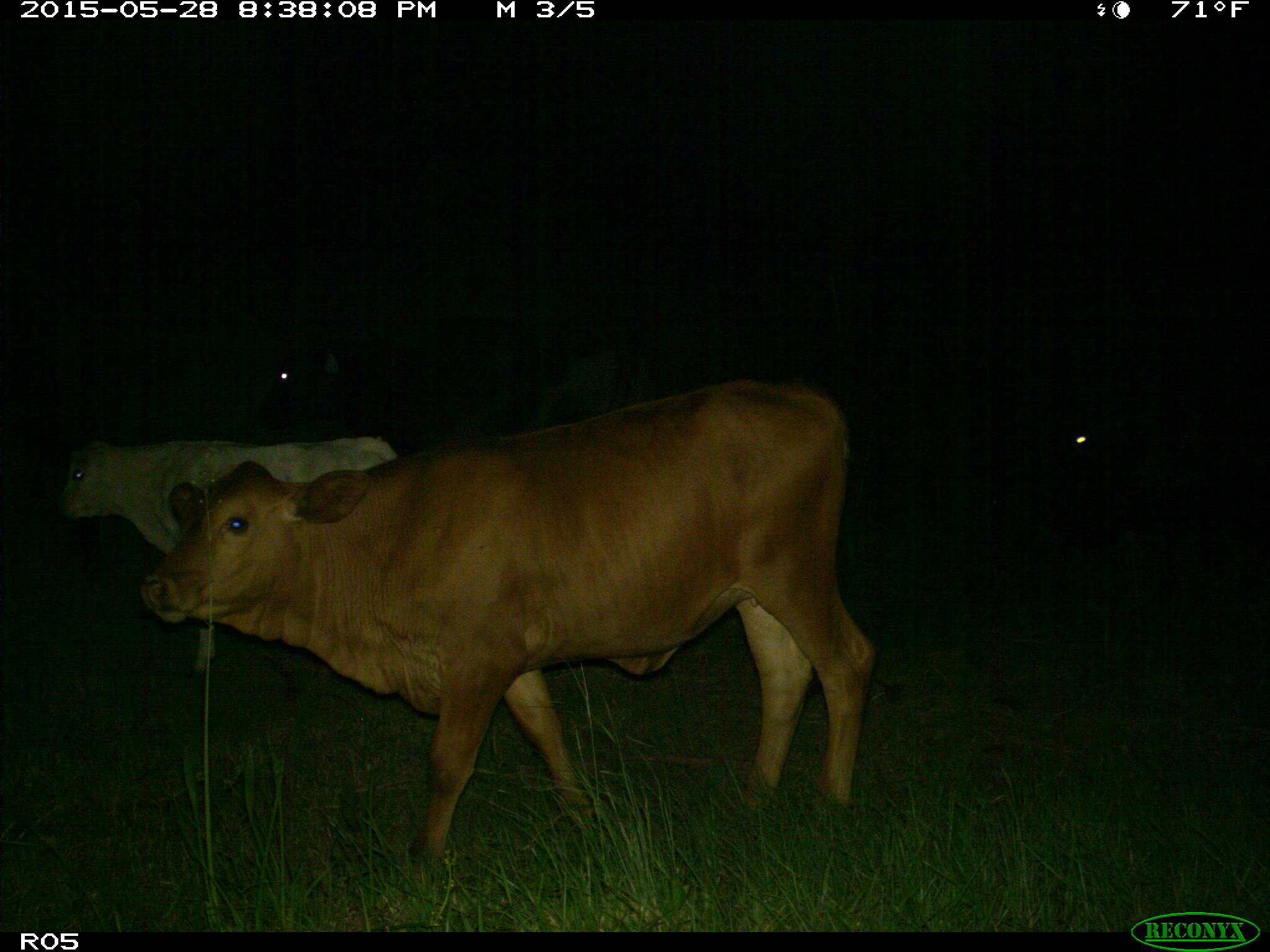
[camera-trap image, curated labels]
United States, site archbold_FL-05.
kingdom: Animalia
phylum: Chordata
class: Mammalia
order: Artiodactyla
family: Bovidae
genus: Bos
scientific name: Bos taurus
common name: domestic cow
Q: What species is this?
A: Bos taurus (domestic cow).